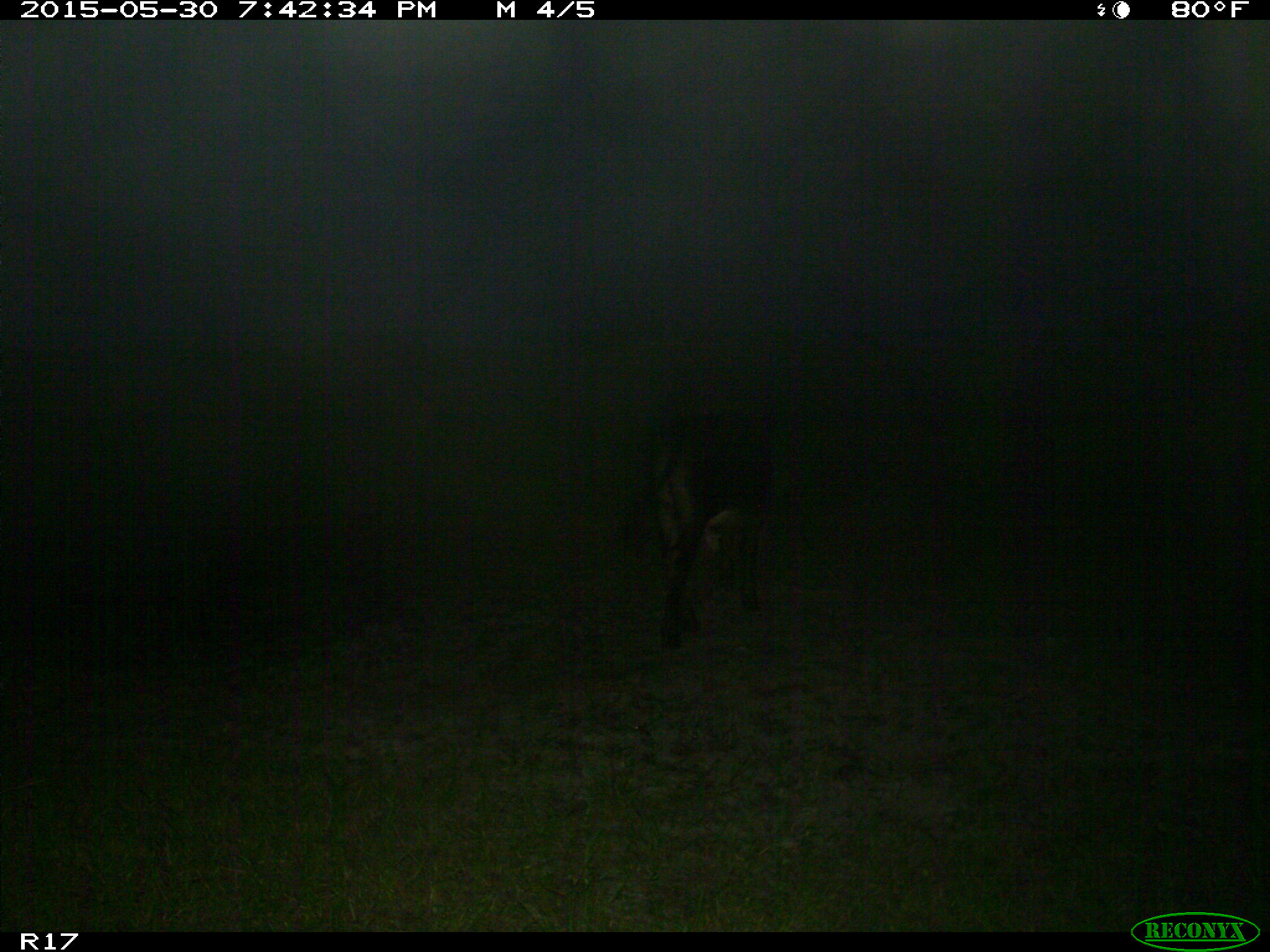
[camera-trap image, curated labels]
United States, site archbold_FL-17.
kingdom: Animalia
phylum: Chordata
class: Mammalia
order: Artiodactyla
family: Bovidae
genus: Bos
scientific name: Bos taurus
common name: domestic cow